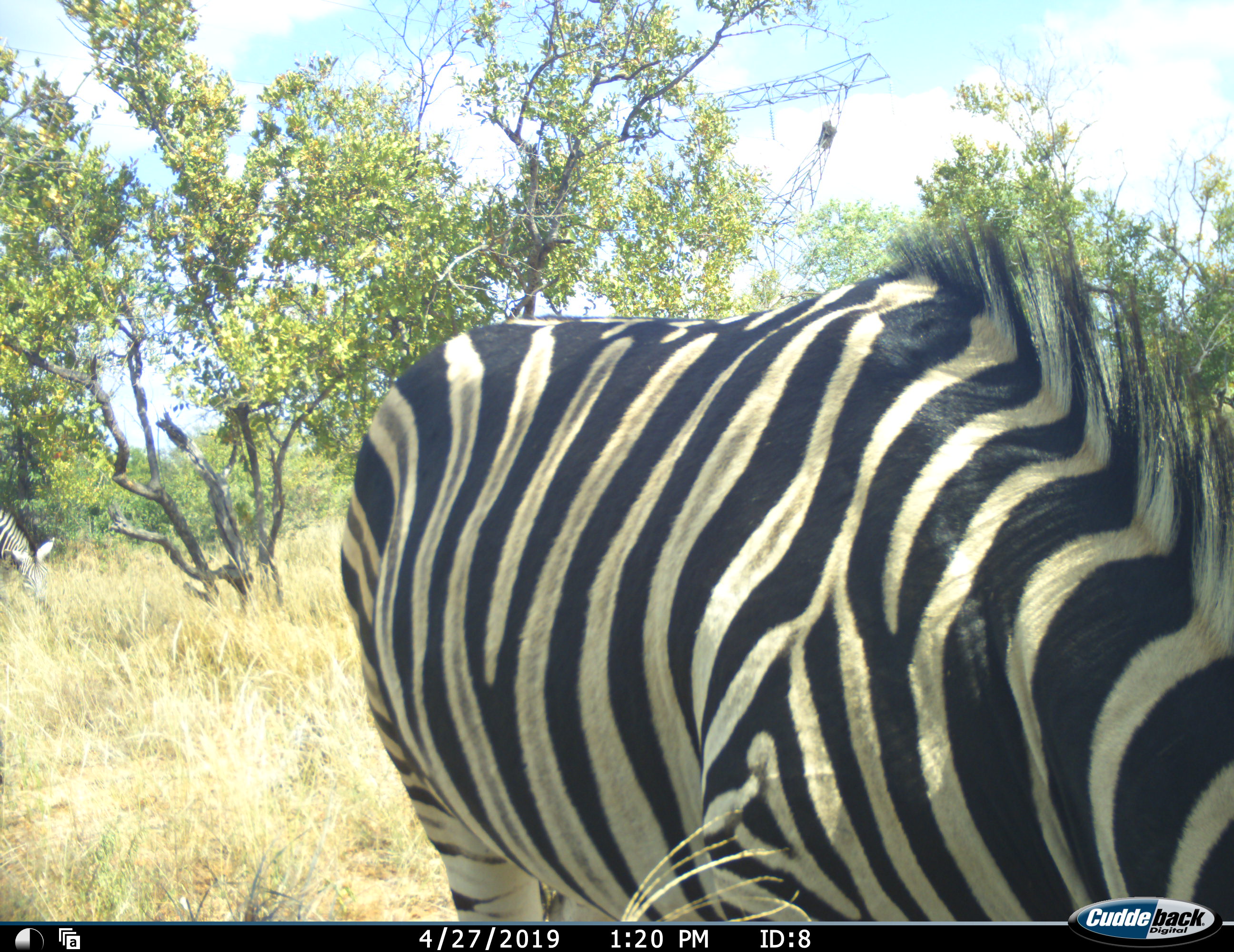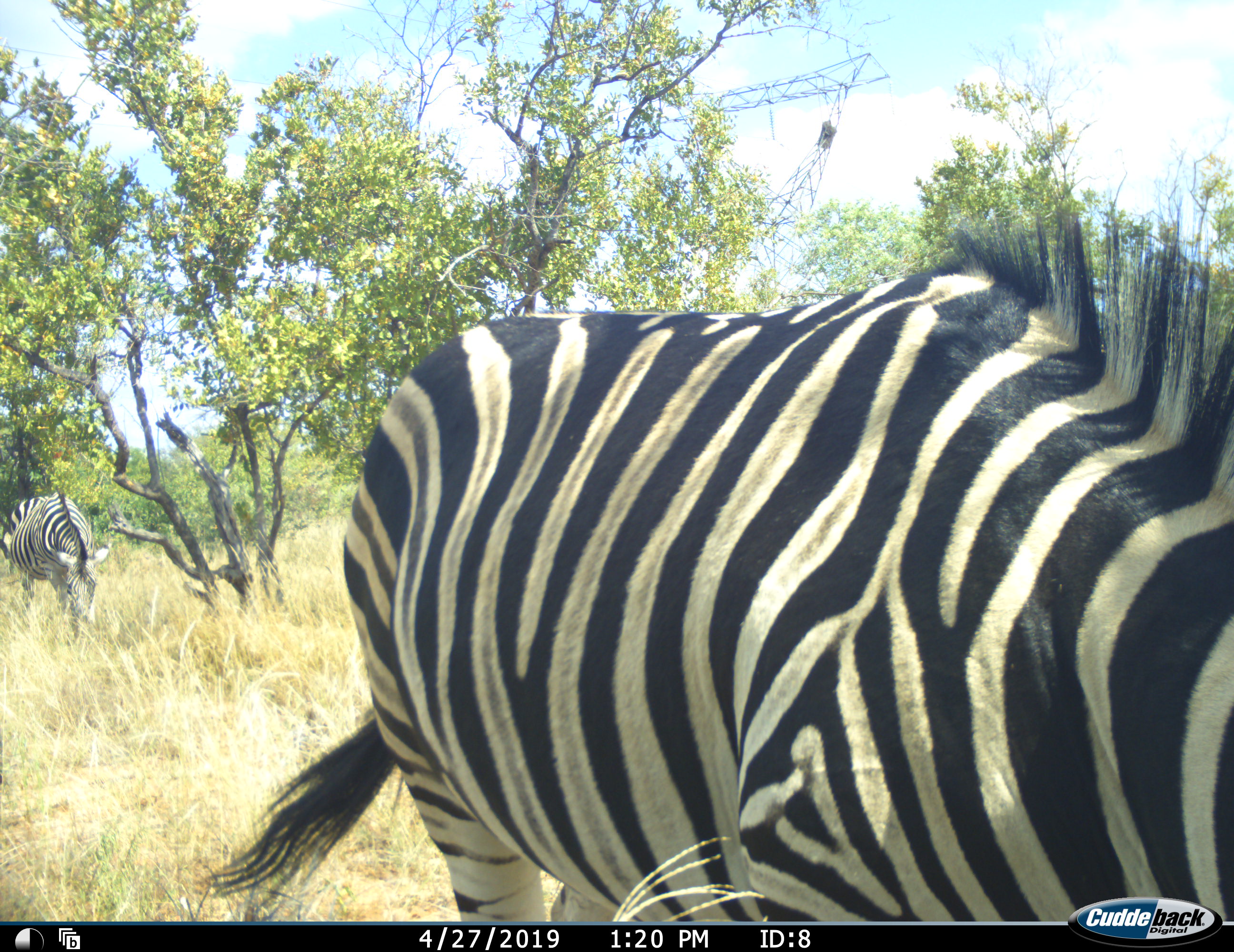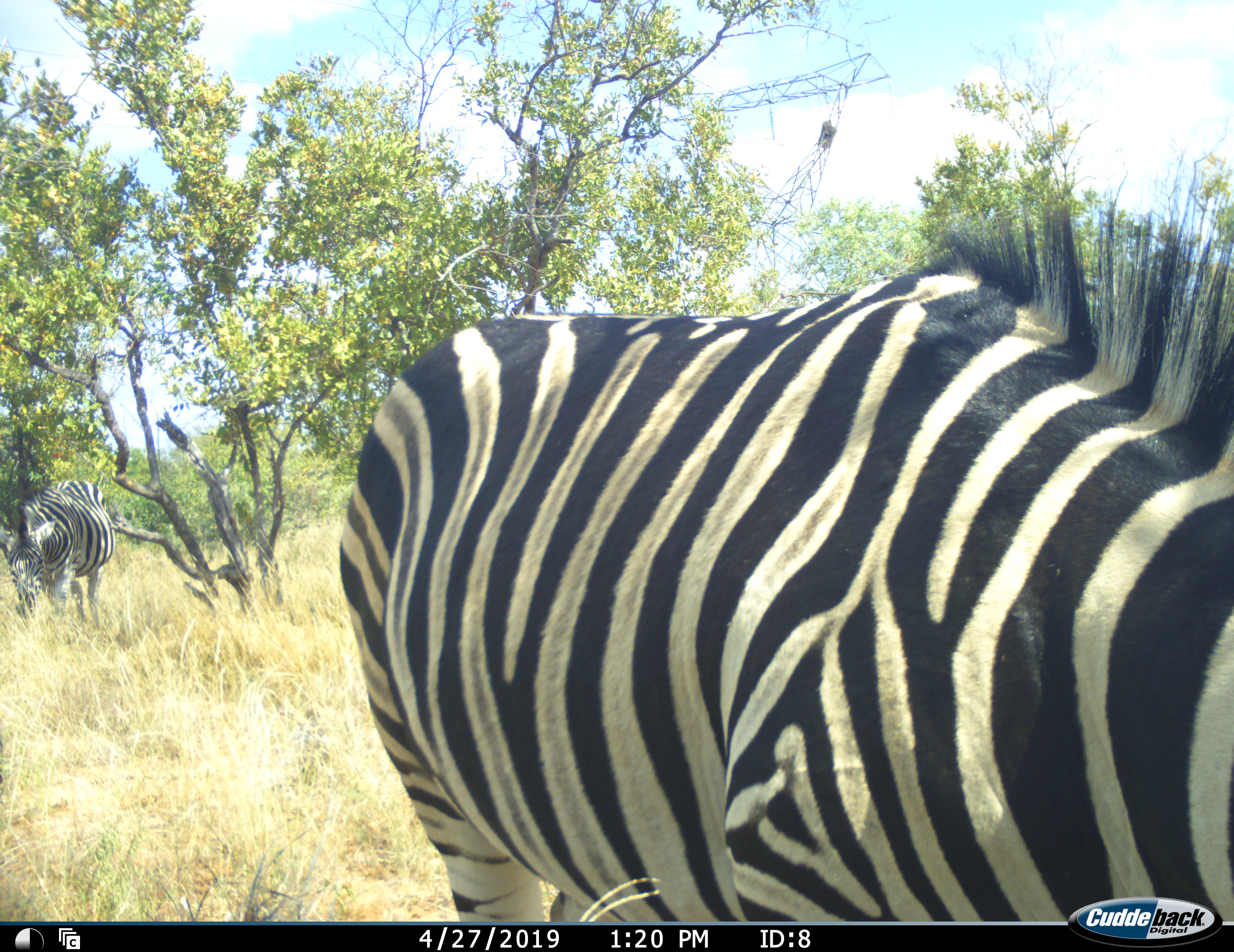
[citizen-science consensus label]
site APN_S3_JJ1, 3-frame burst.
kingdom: Animalia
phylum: Chordata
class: Mammalia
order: Perissodactyla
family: Equidae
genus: Equus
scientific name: Equus quagga burchellii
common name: burchell's zebra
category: zebraburchells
Zebraburchells (burchell's zebra) (Equus quagga burchellii), count 2. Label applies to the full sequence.